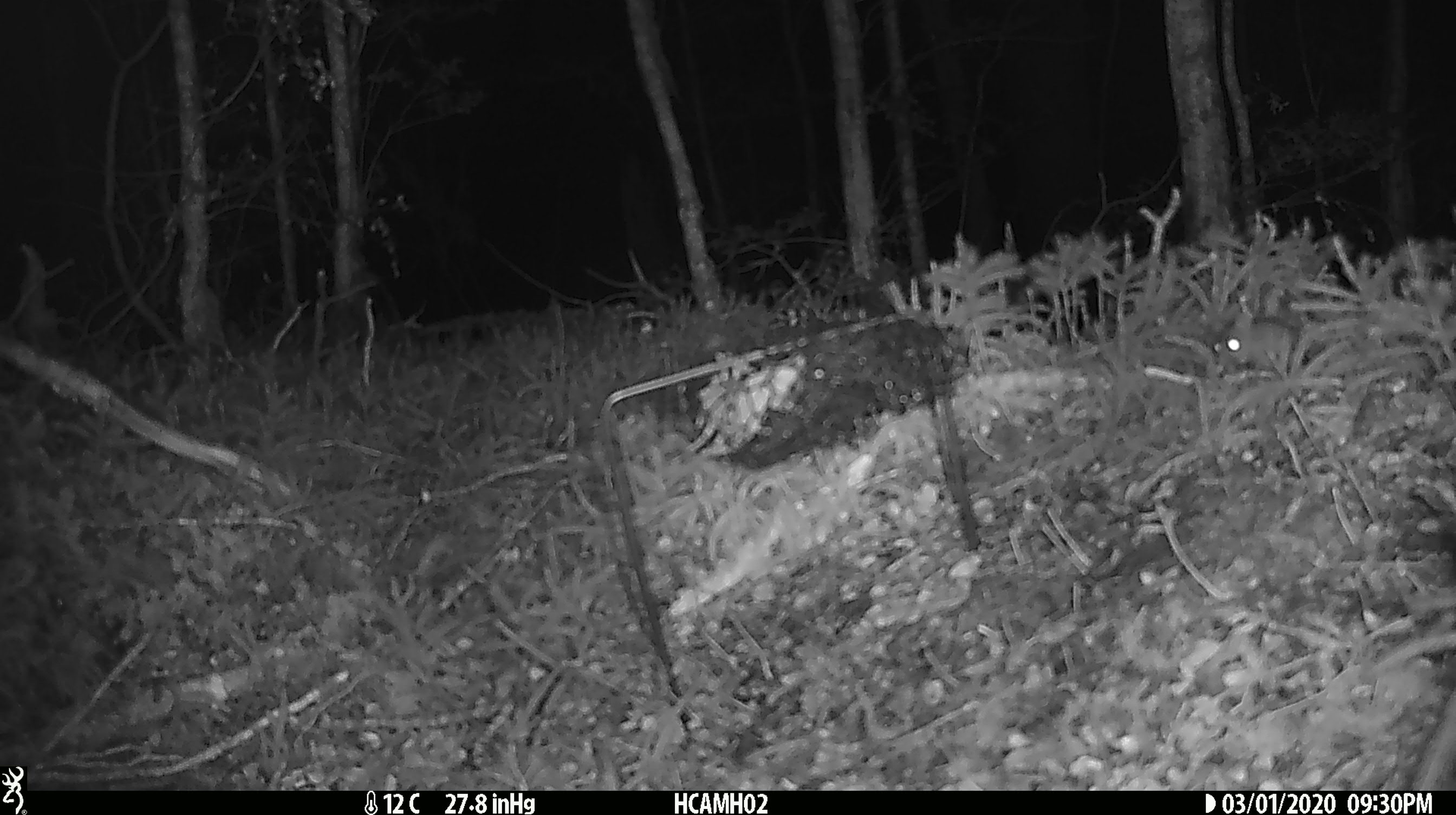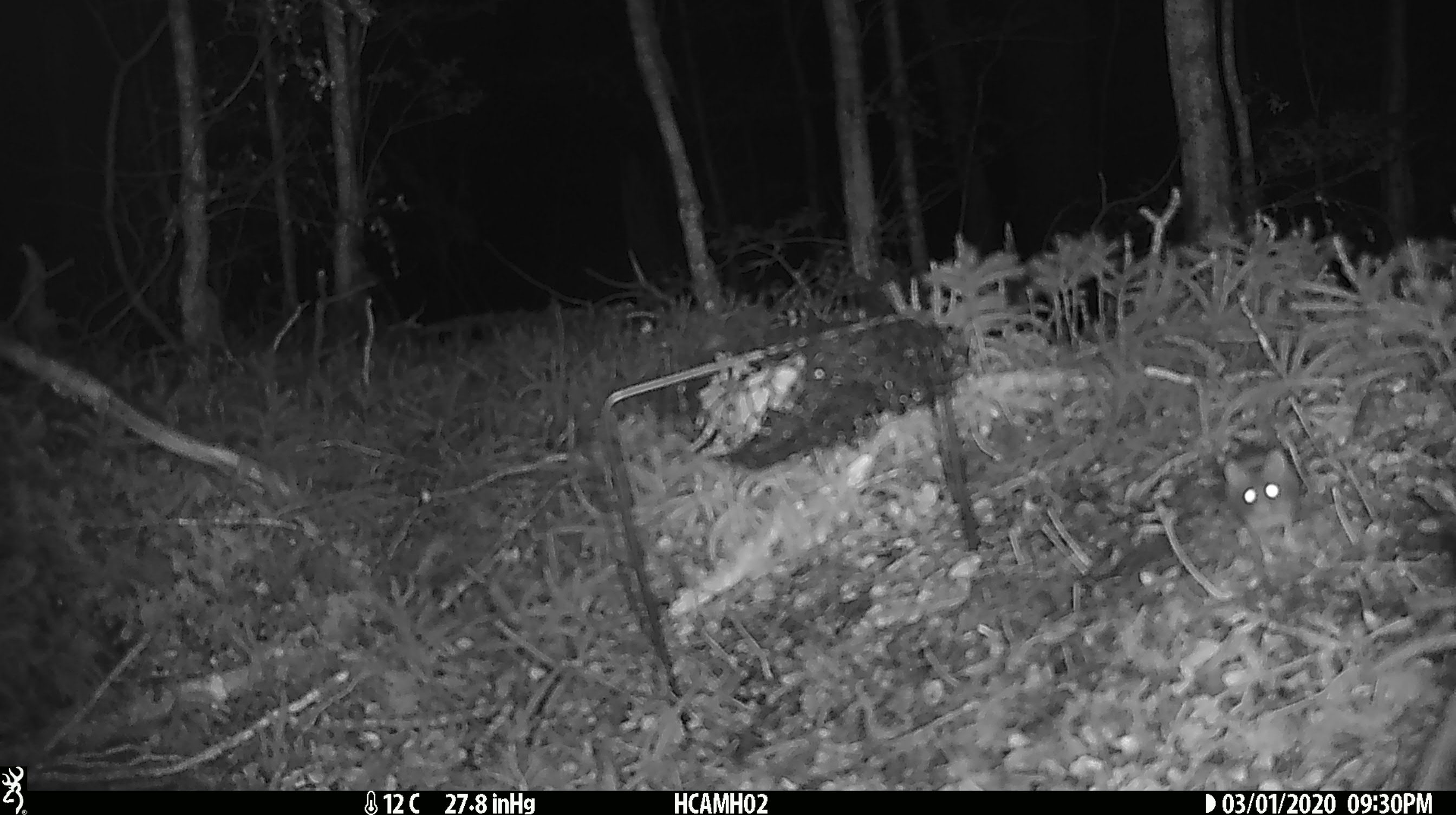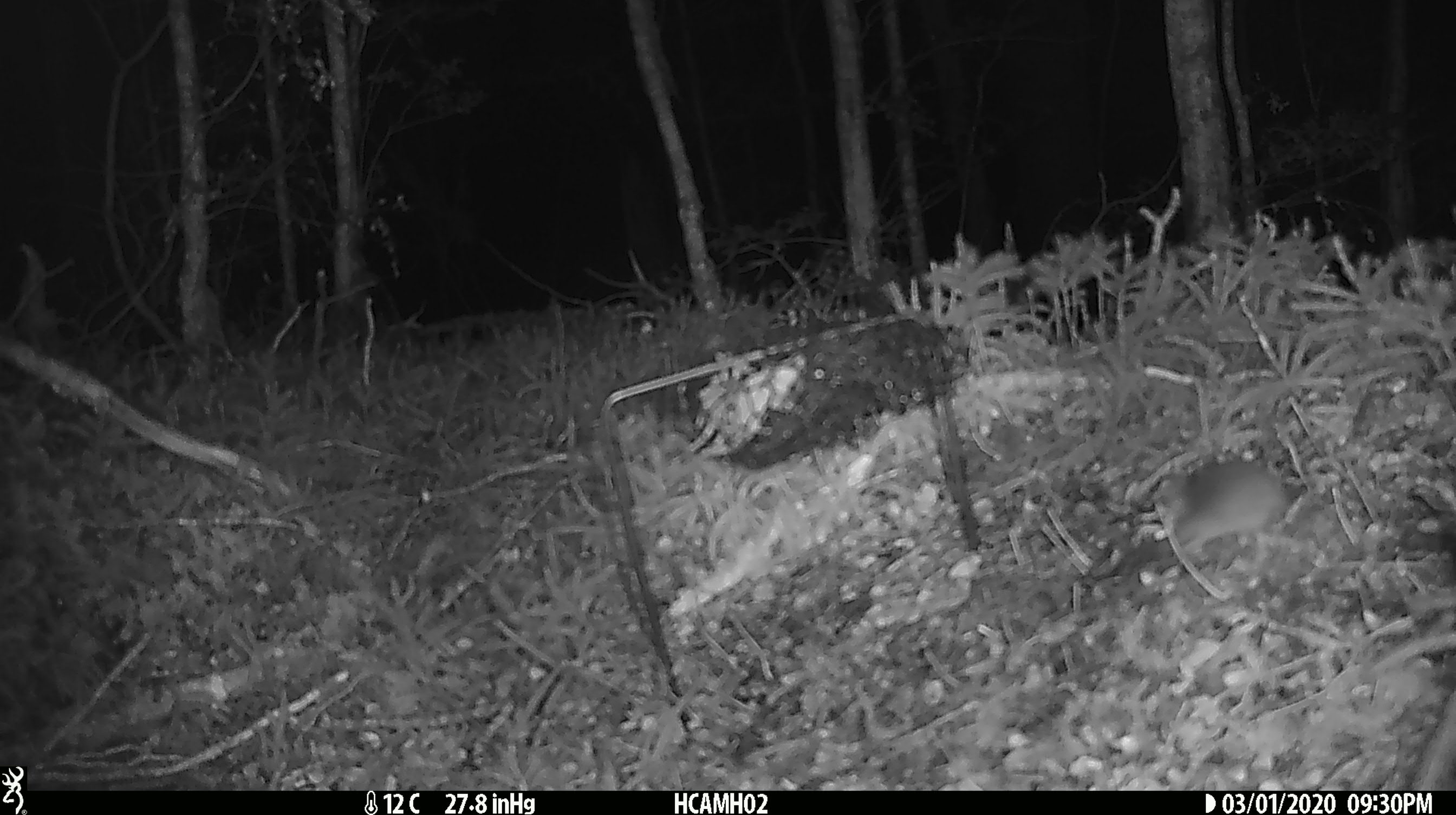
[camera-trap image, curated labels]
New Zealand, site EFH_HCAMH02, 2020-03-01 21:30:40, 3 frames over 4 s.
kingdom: Animalia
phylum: Chordata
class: Mammalia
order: Rodentia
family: Muridae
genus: Mus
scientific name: Mus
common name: mouse